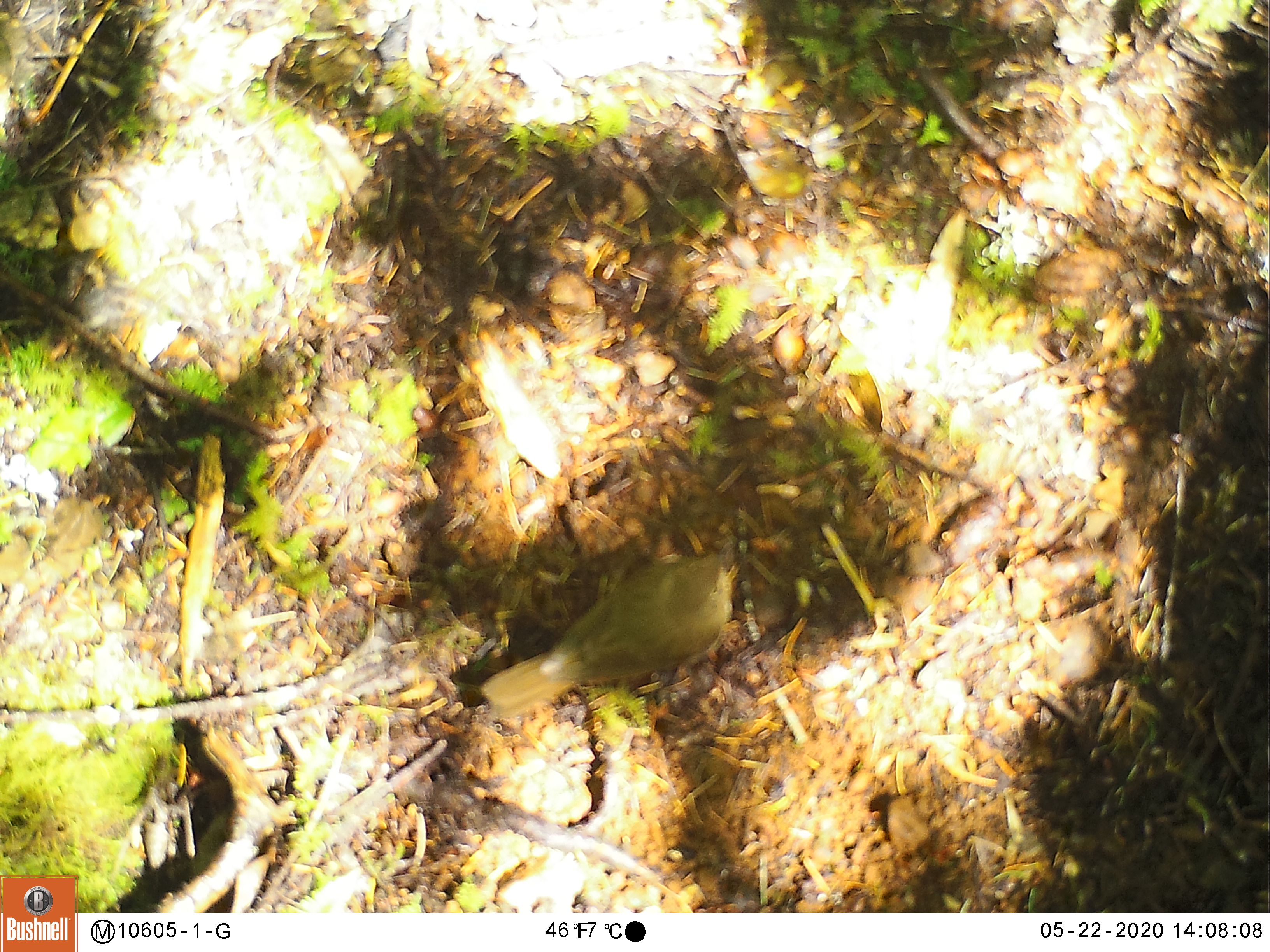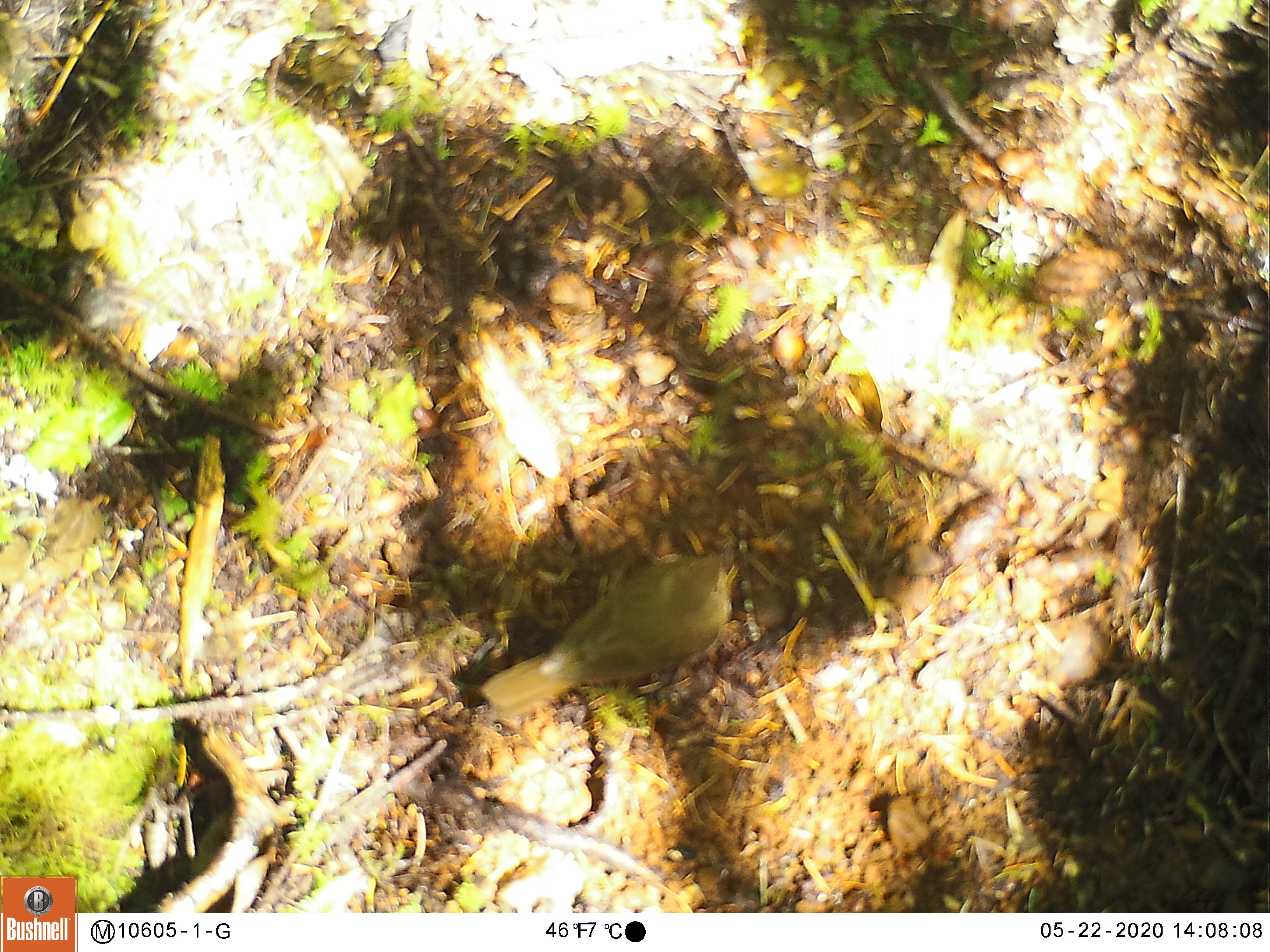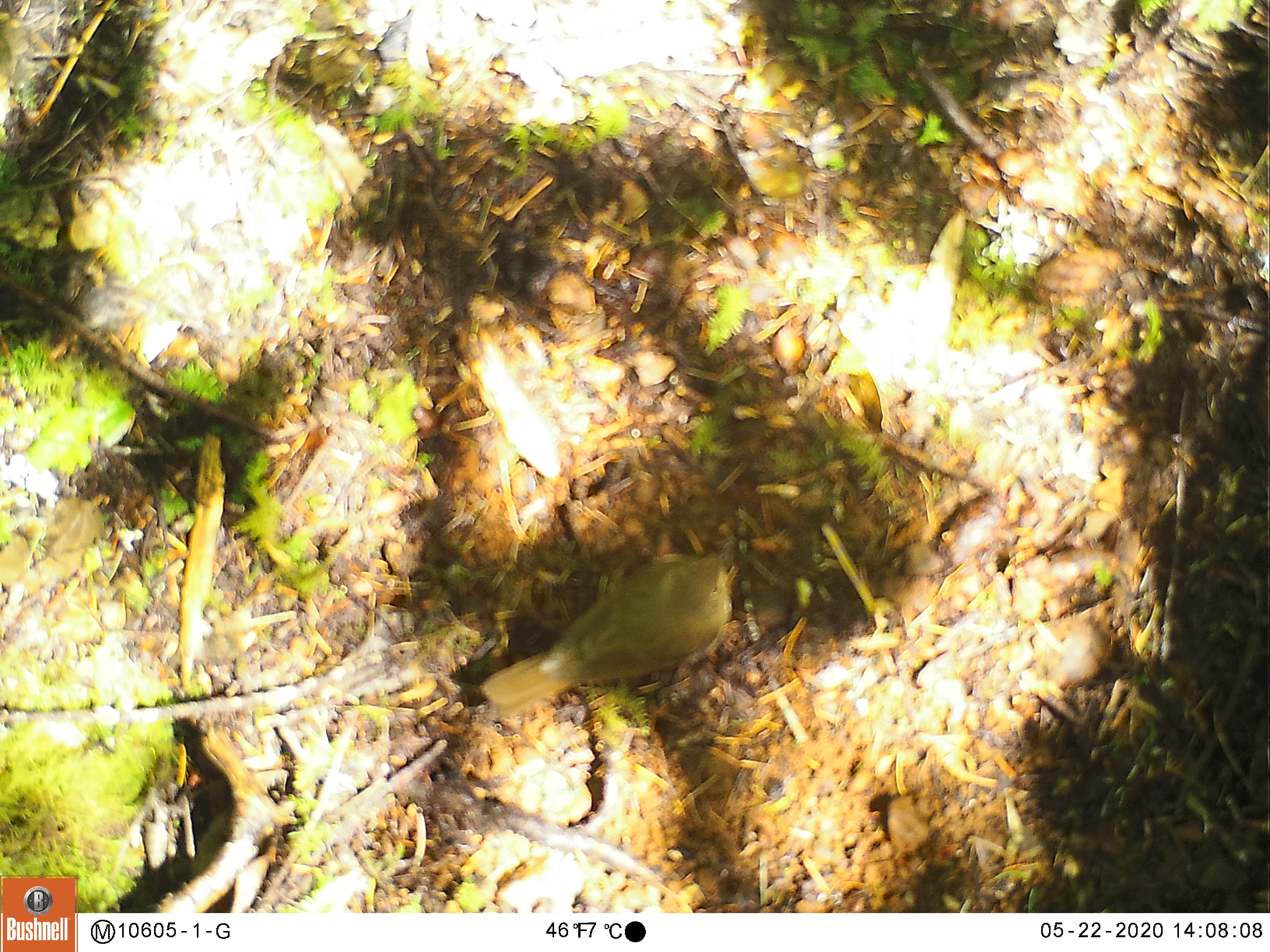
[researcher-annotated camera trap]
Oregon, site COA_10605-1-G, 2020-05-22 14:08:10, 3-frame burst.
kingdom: Animalia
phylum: Chordata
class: Aves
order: Passeriformes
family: Turdidae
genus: Catharus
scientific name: Catharus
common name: brown thrushes and nightingale-thrushes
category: catharus species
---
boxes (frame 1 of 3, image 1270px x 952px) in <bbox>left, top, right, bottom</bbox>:
catharus species: <bbox>471, 540, 744, 736</bbox>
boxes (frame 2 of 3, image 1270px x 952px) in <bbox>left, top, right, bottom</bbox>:
catharus species: <bbox>474, 540, 750, 727</bbox>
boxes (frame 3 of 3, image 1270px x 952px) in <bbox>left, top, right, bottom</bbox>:
catharus species: <bbox>471, 543, 746, 721</bbox>